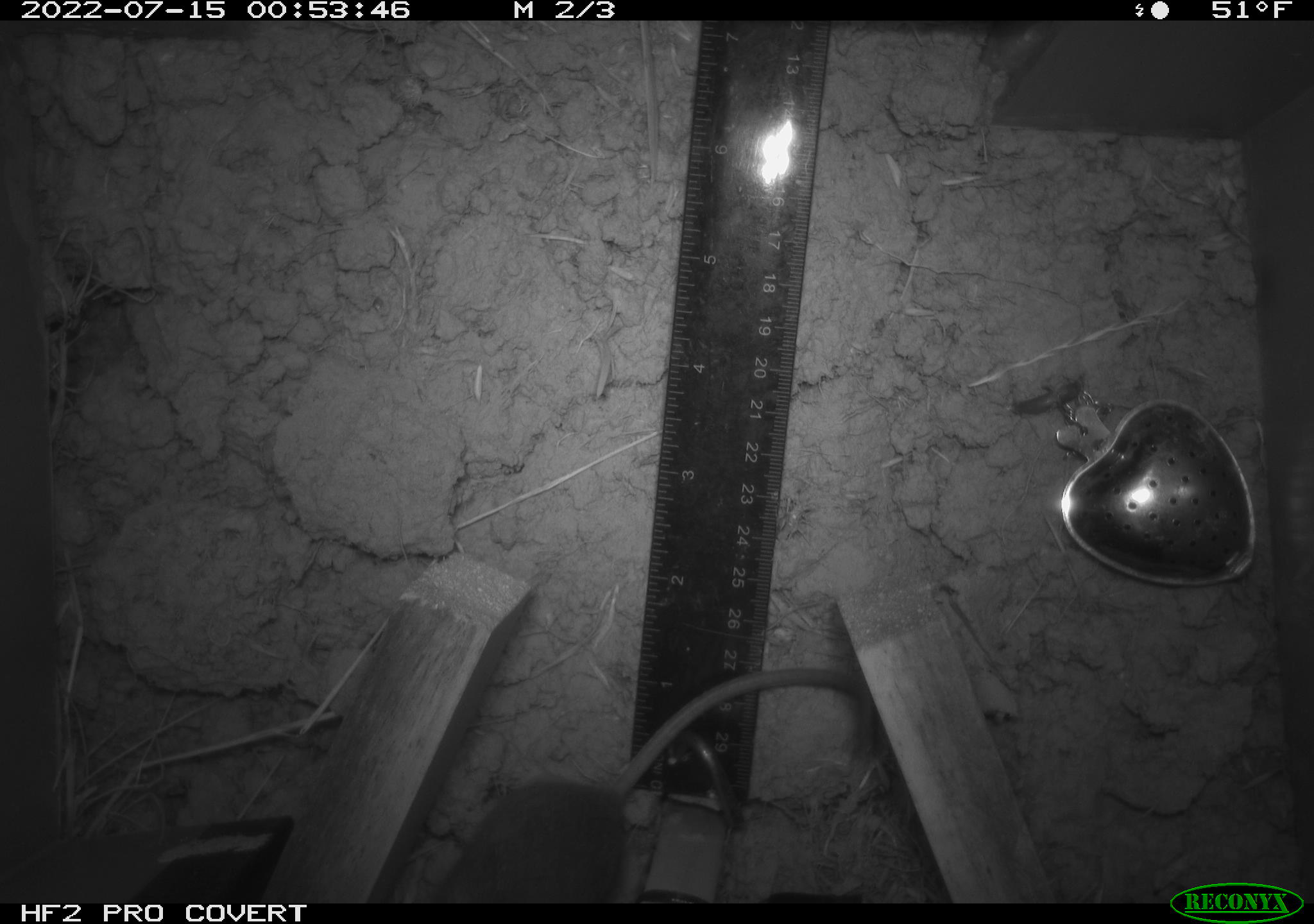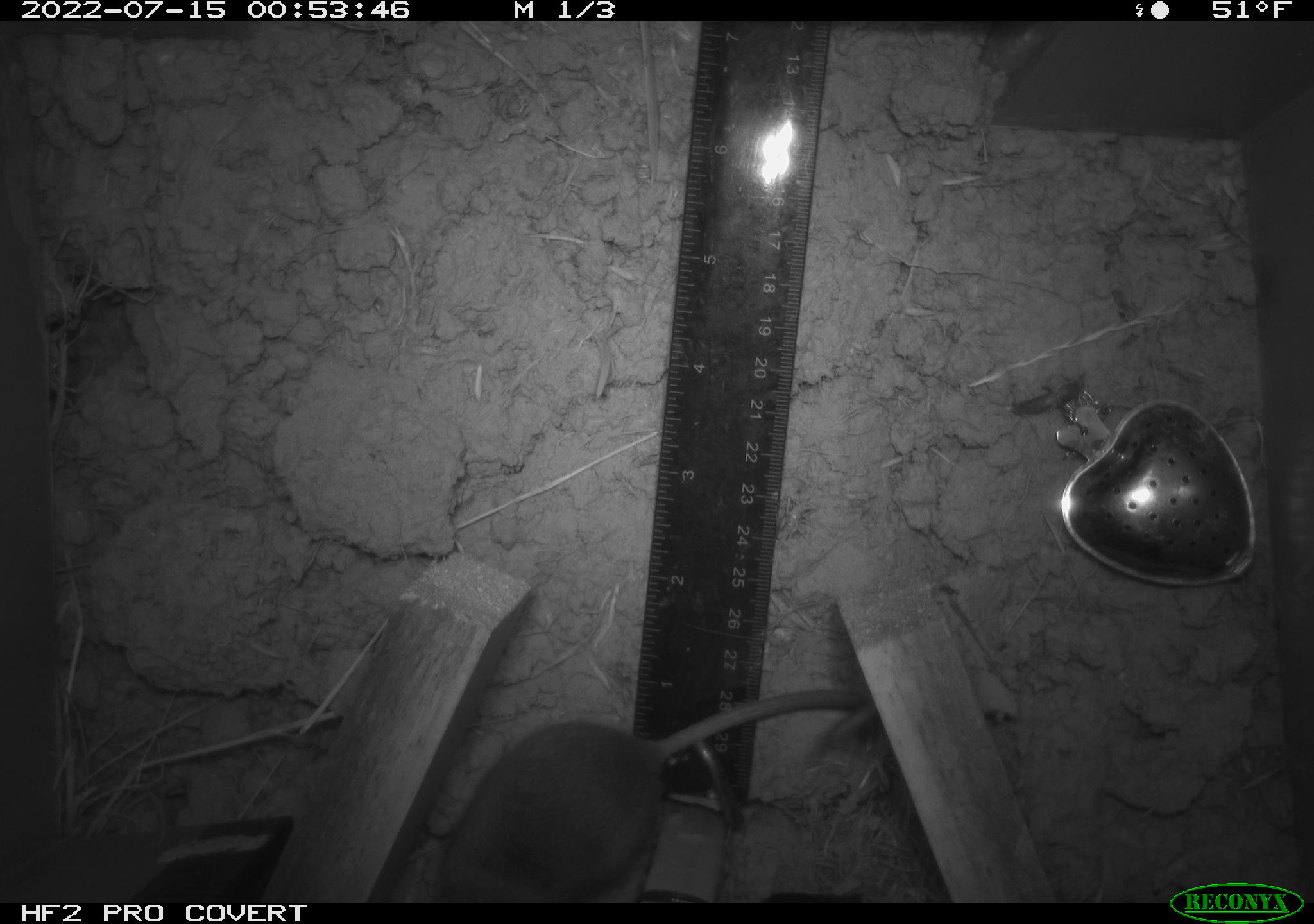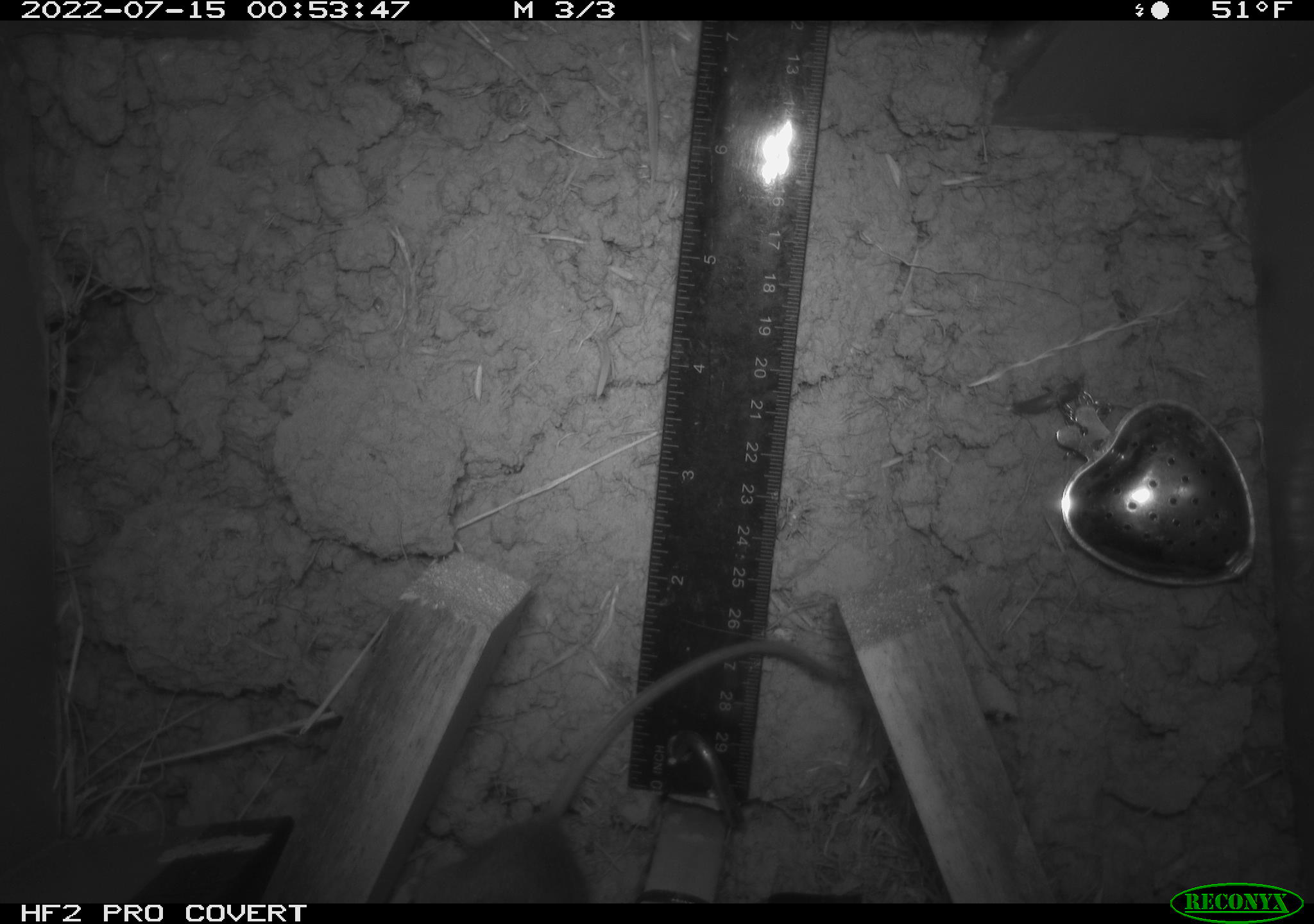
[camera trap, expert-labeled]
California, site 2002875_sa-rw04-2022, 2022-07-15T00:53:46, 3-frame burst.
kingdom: Animalia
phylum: Chordata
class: Mammalia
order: Rodentia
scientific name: Rodentia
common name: mouse species